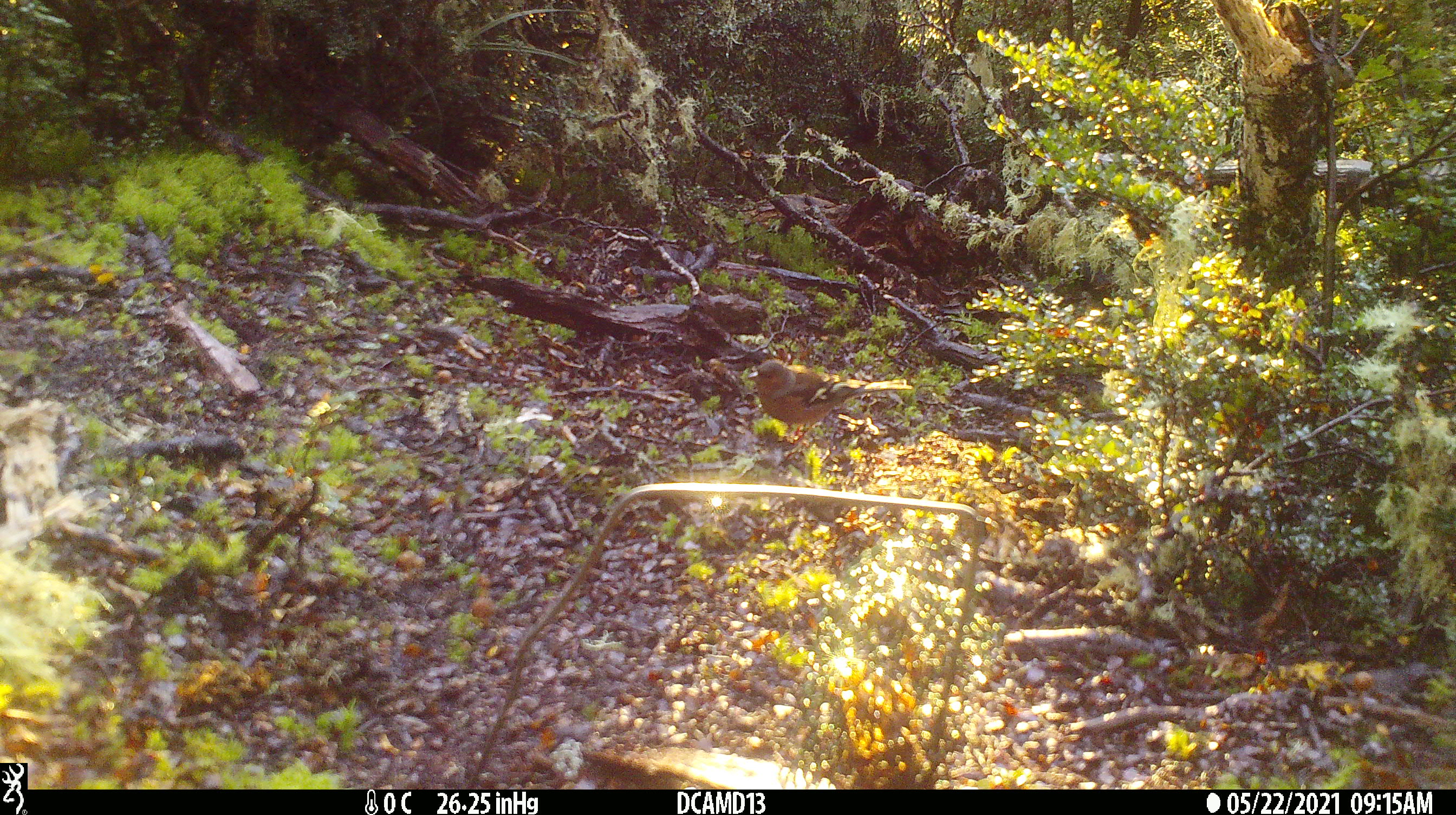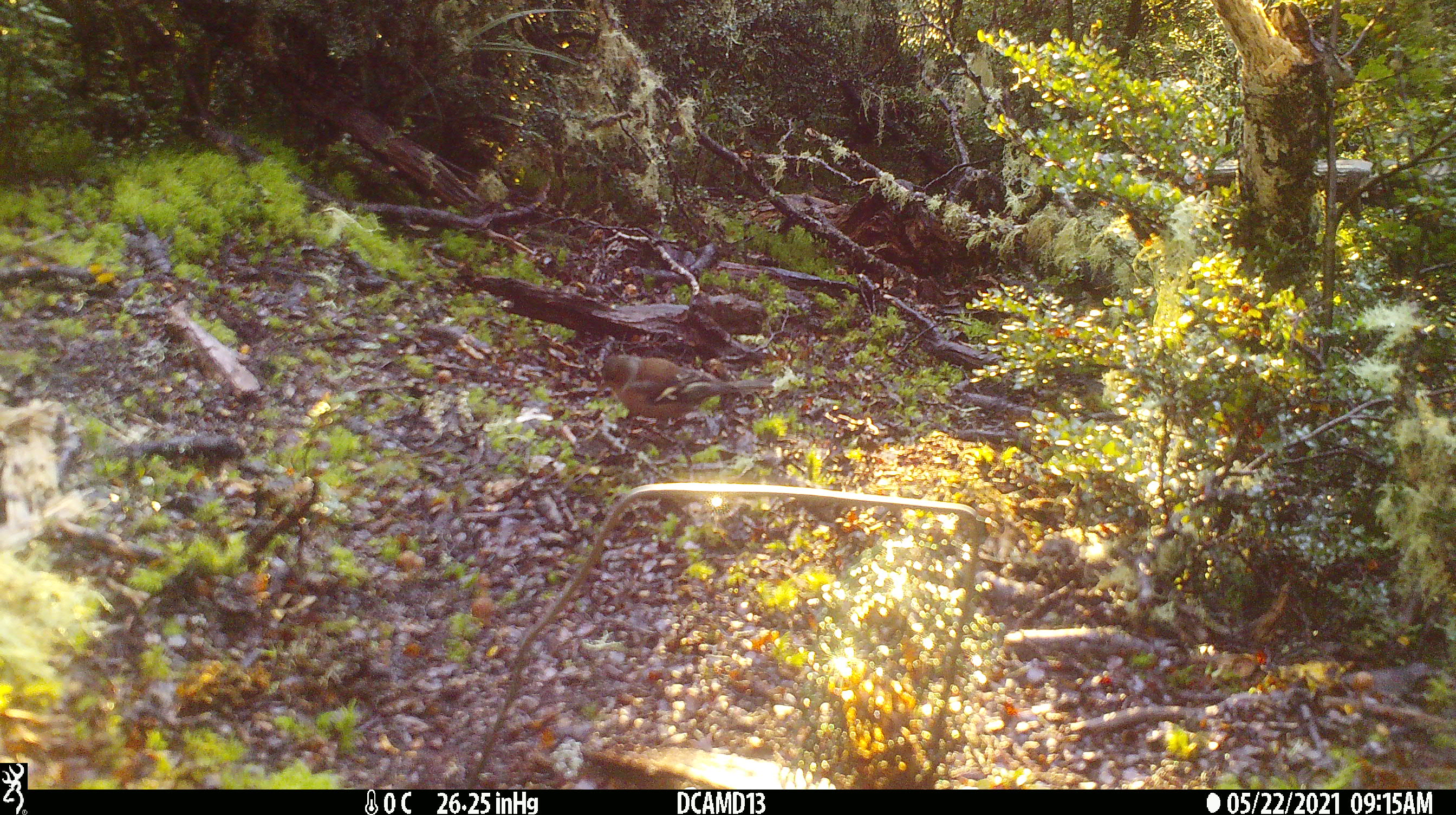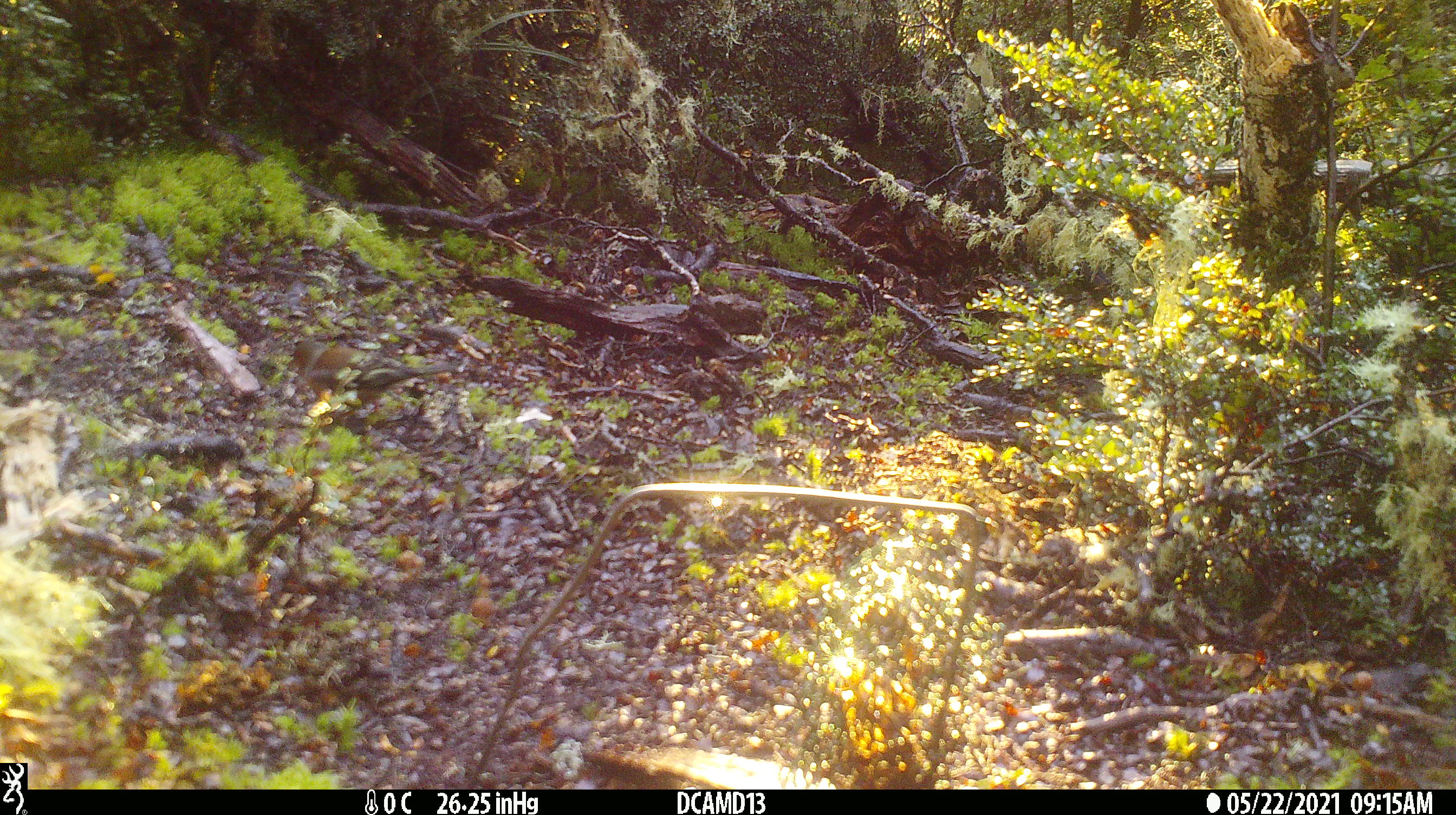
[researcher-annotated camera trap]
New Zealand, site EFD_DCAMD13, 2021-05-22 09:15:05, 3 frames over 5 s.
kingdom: Animalia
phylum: Chordata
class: Aves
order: Passeriformes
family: Fringillidae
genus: Fringilla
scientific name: Fringilla coelebs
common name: common chaffinch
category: chaffinch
Chaffinch (common chaffinch) (Fringilla coelebs).